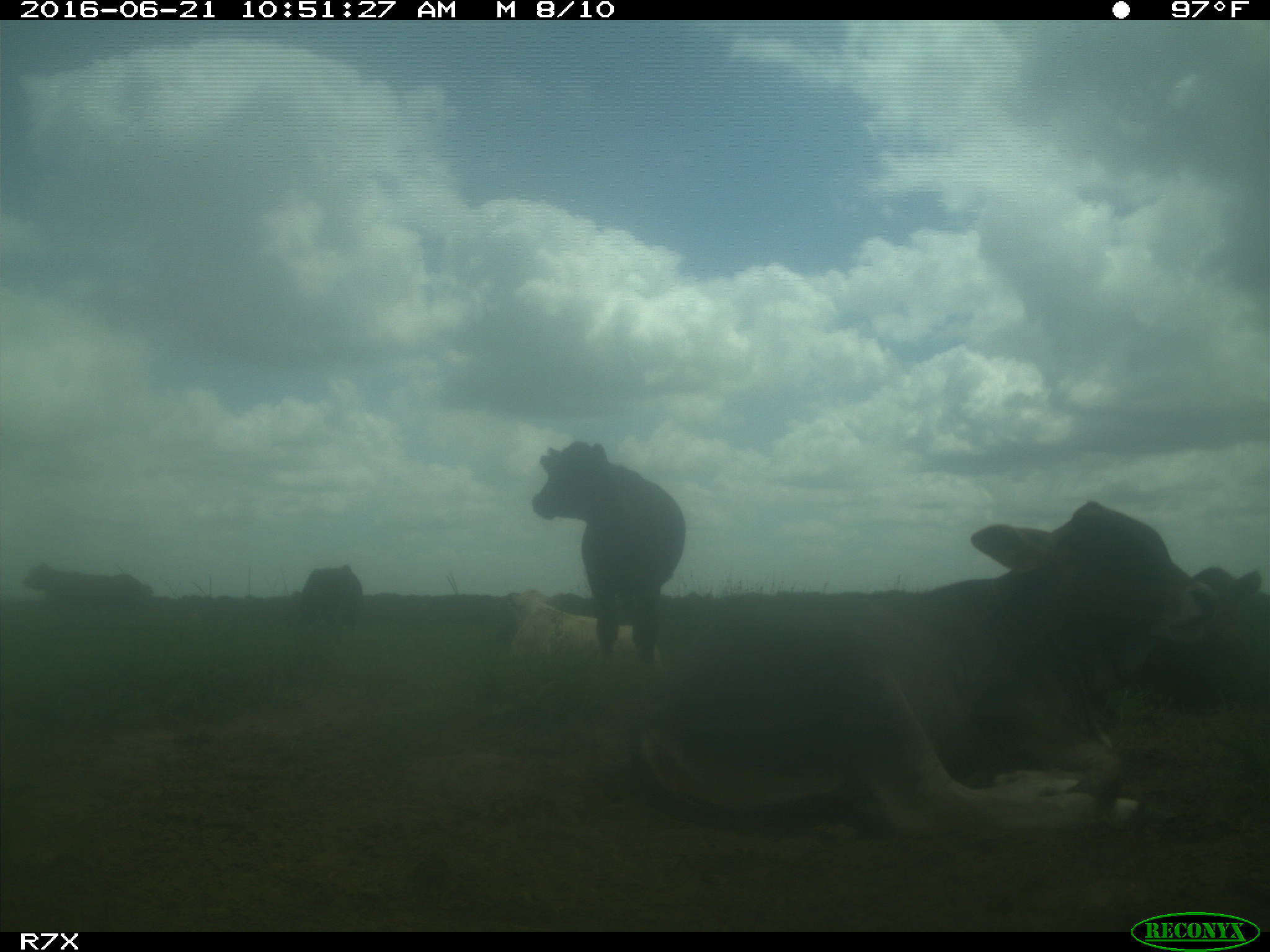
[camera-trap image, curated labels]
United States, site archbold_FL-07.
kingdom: Animalia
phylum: Chordata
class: Mammalia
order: Artiodactyla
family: Bovidae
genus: Bos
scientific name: Bos taurus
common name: domestic cow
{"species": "Bos taurus (domestic cow)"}